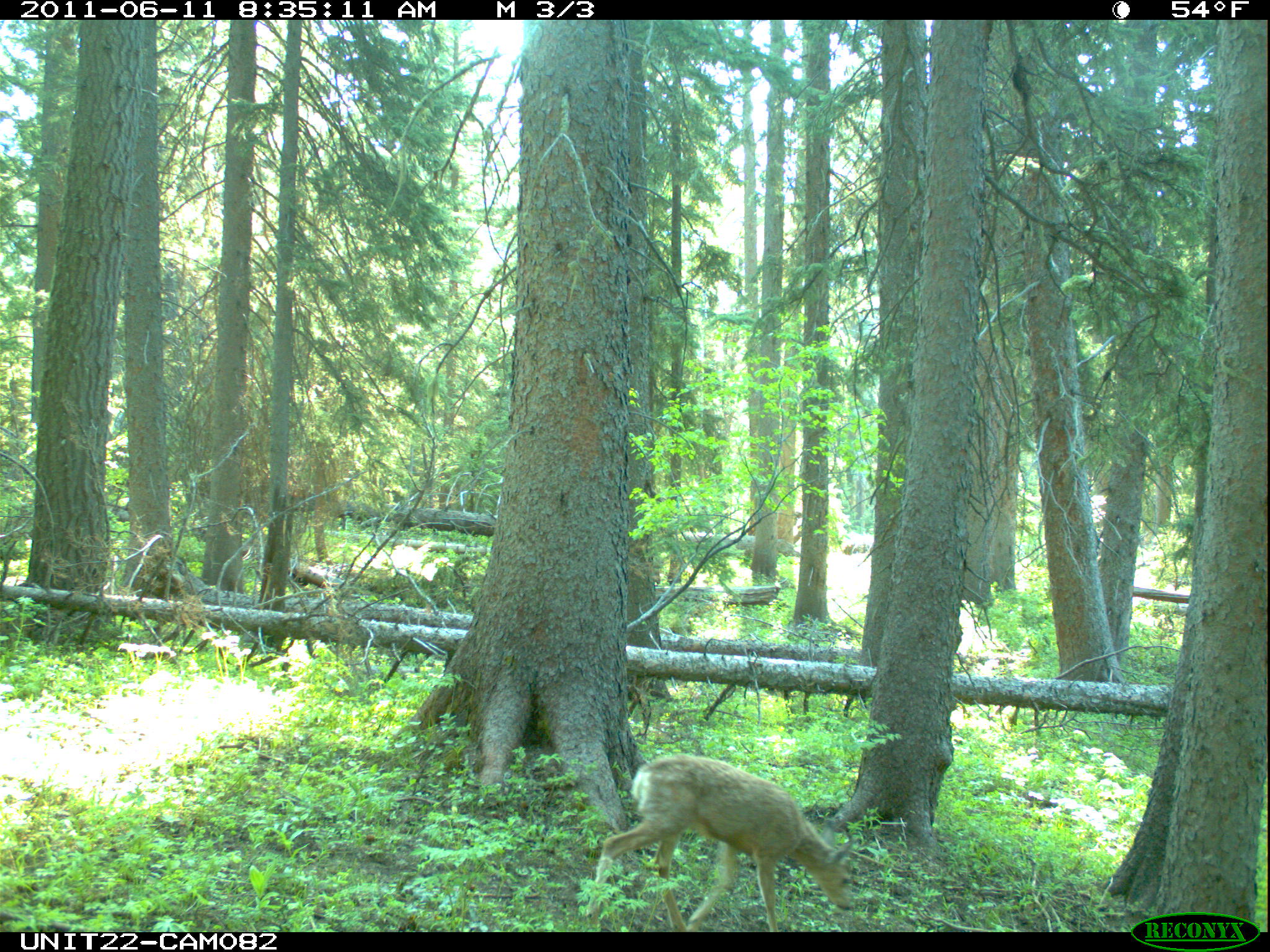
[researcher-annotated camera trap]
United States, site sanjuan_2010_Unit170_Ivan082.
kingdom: Animalia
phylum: Chordata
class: Mammalia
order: Artiodactyla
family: Cervidae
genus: Odocoileus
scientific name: Odocoileus hemionus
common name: mule deer